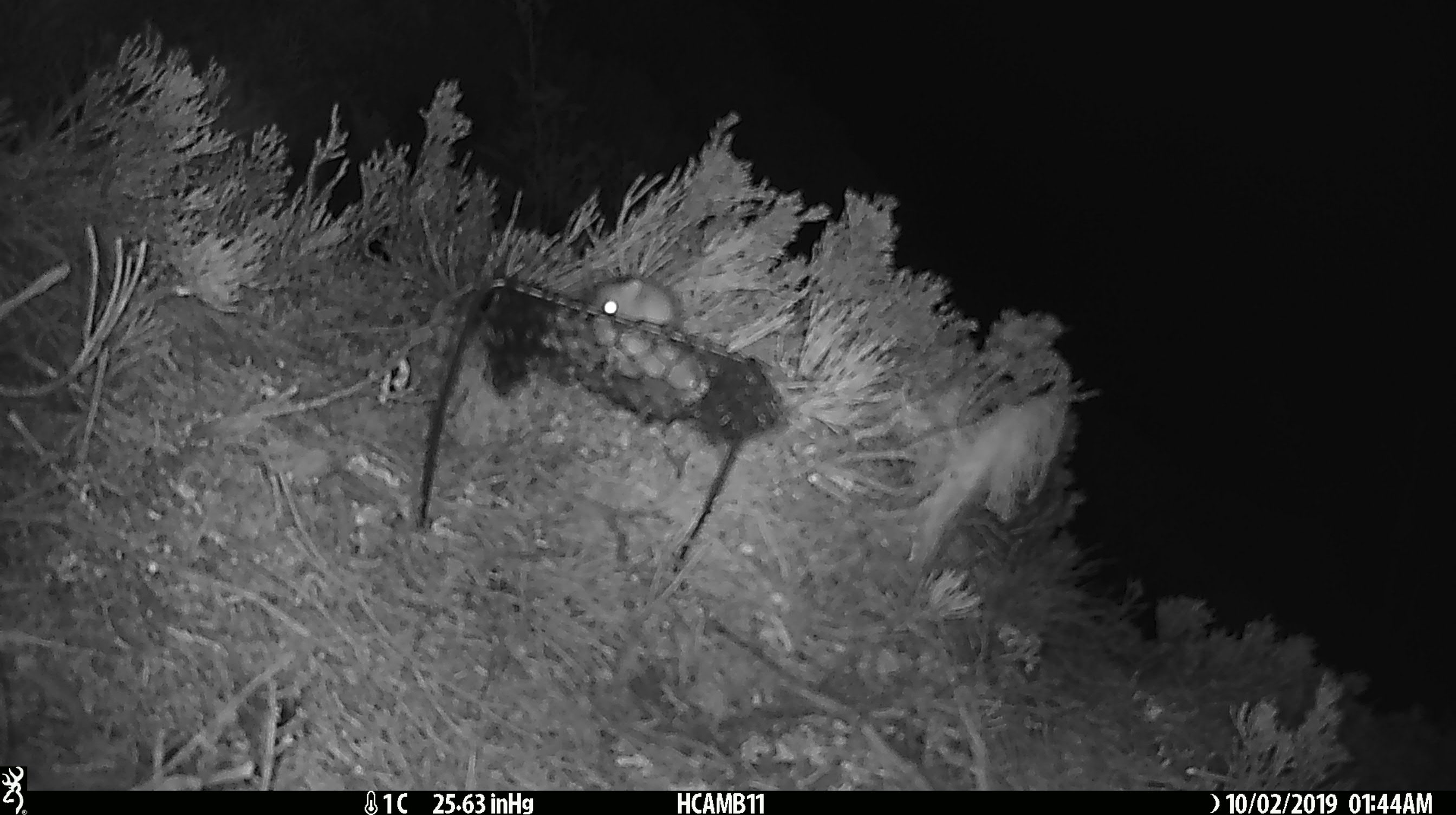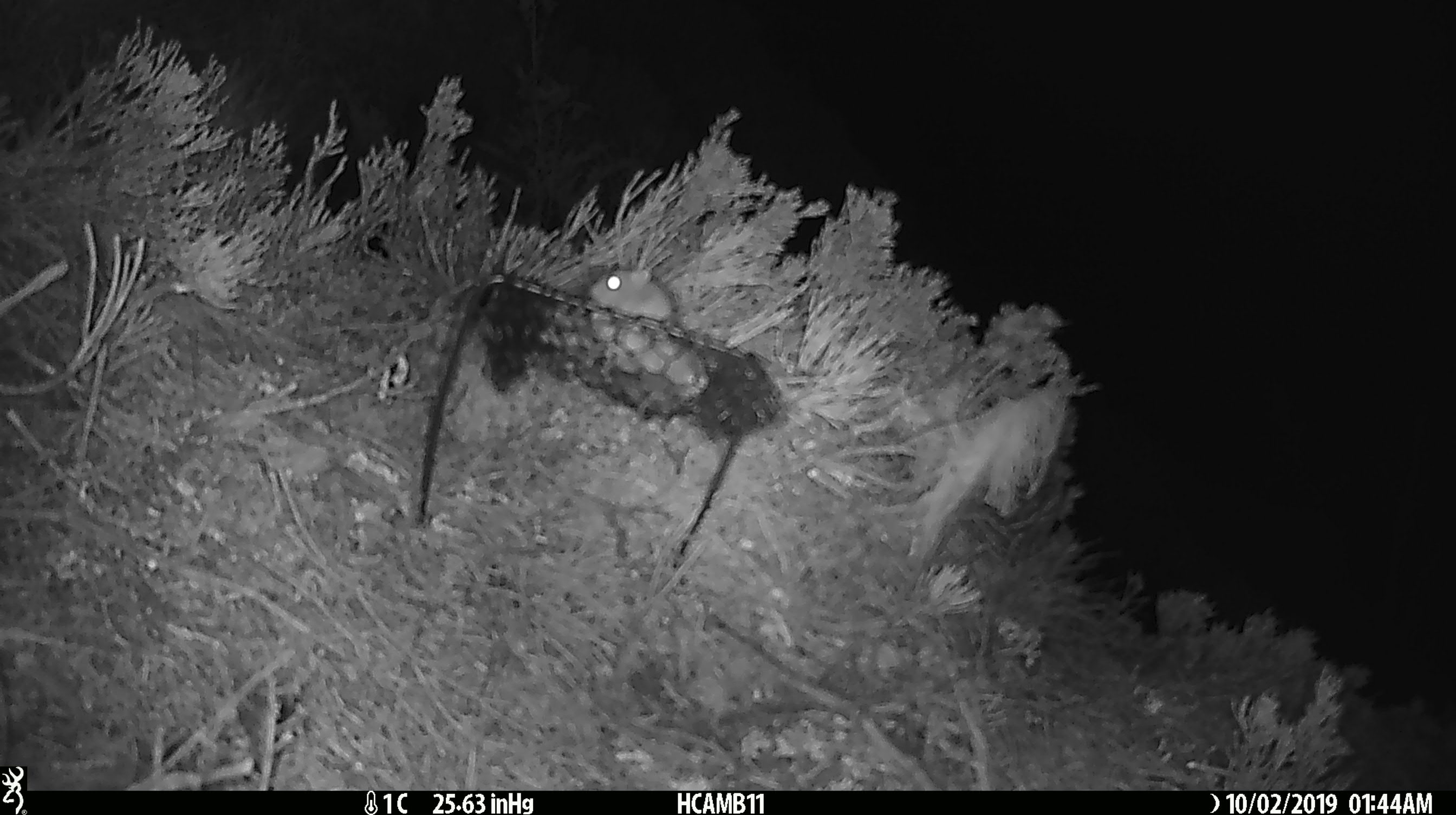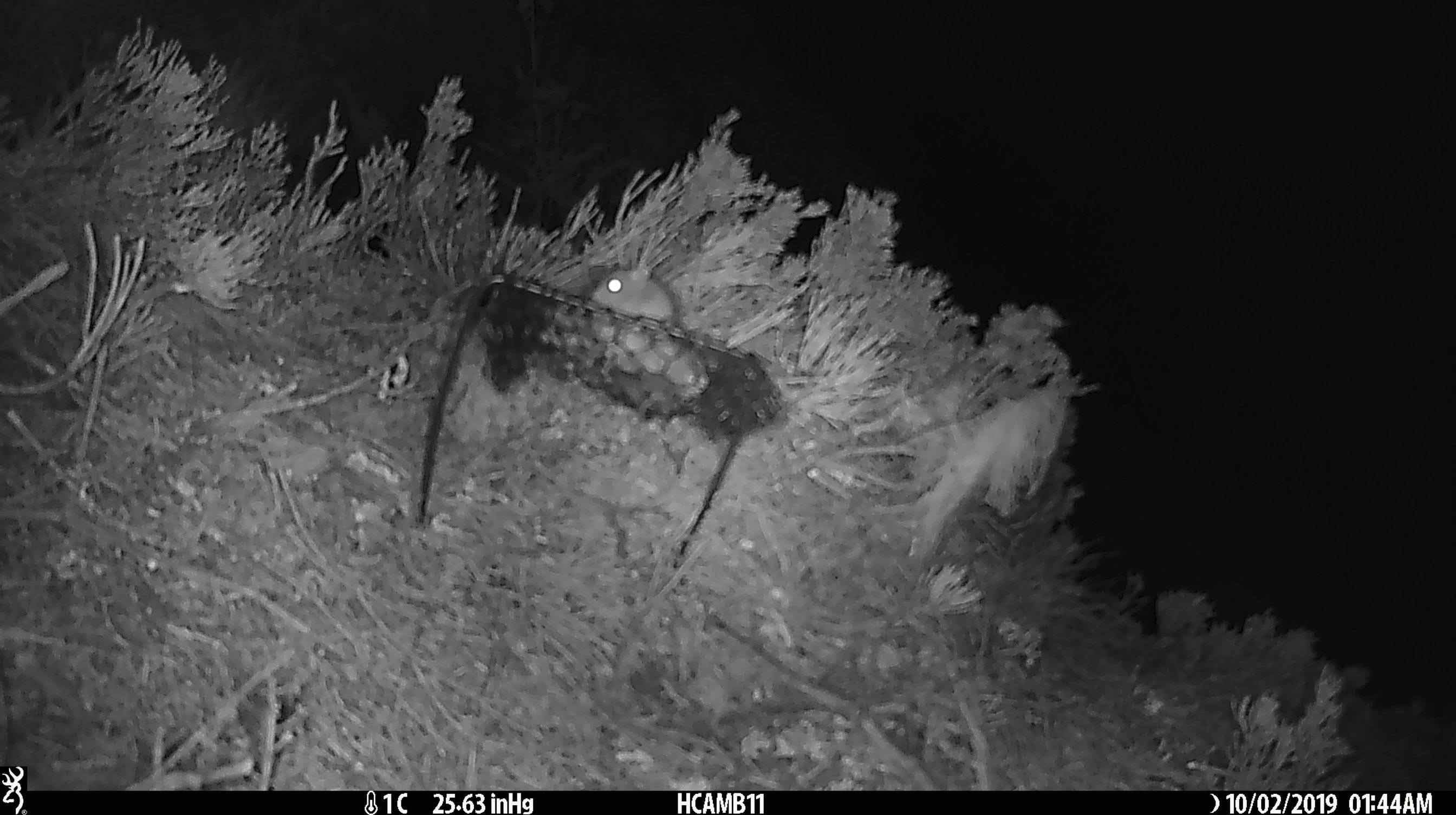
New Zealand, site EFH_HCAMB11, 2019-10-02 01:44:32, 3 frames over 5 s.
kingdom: Animalia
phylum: Chordata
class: Mammalia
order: Rodentia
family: Muridae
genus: Mus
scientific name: Mus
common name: mouse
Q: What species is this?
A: Mouse (Mus).